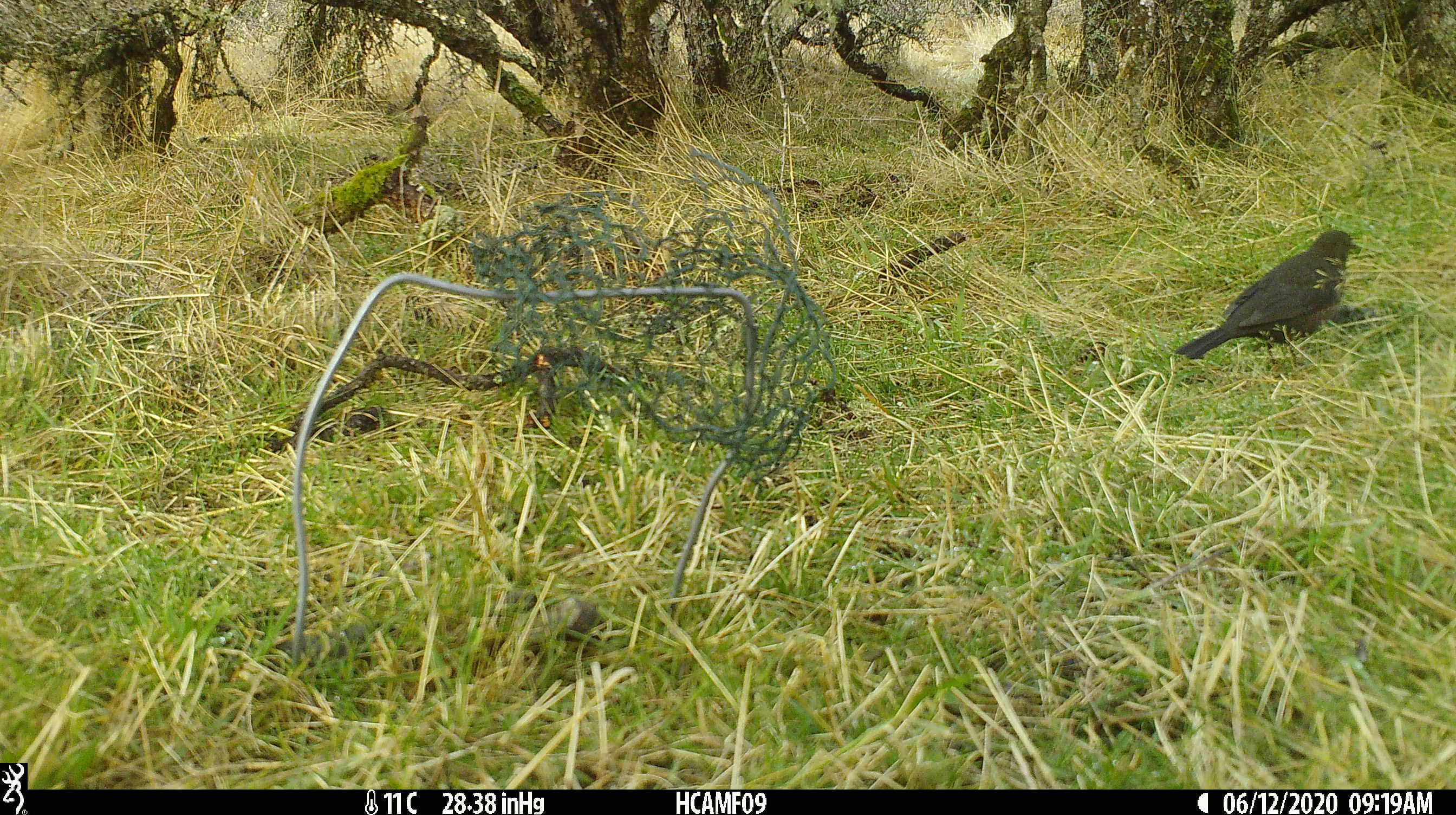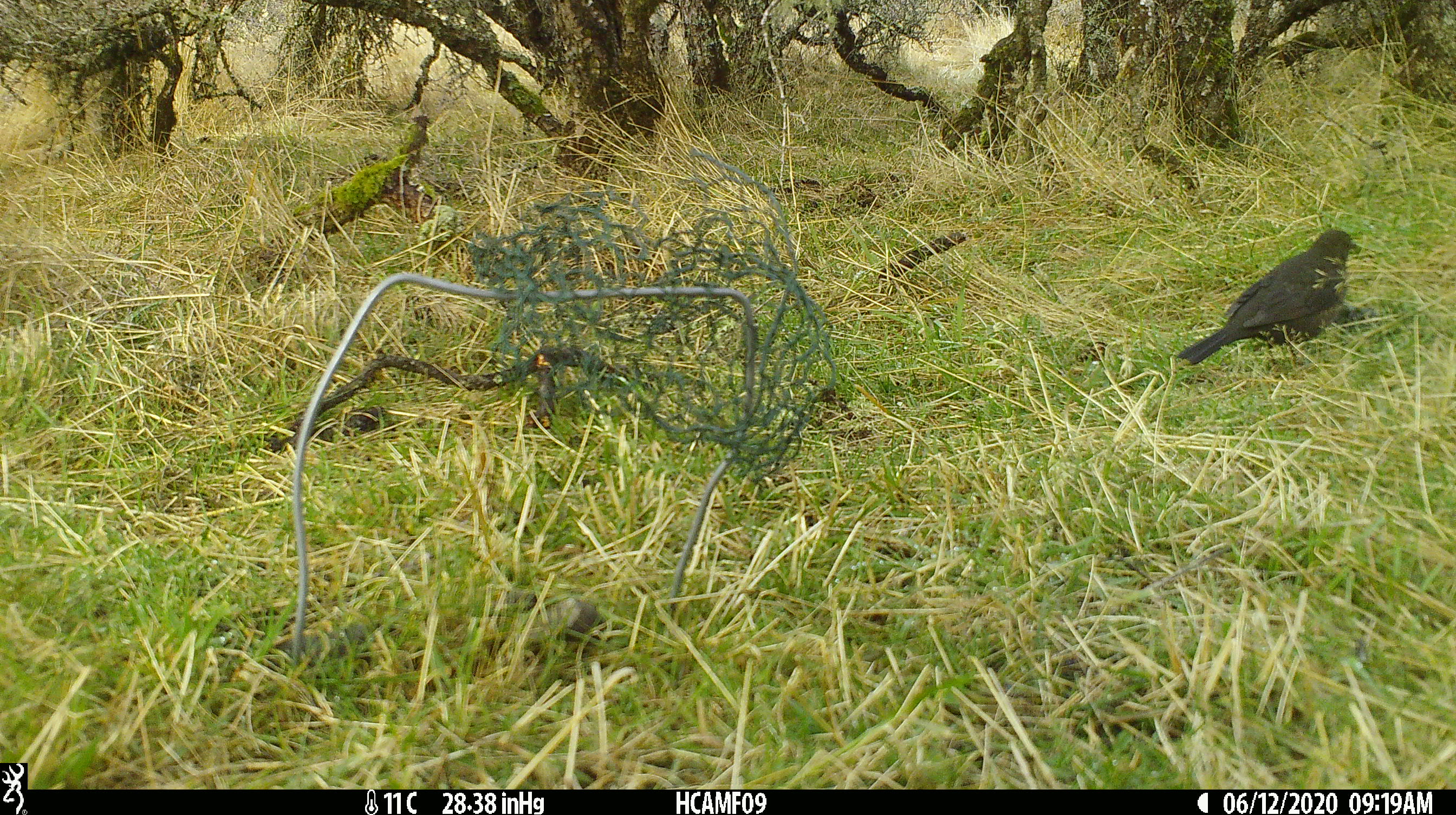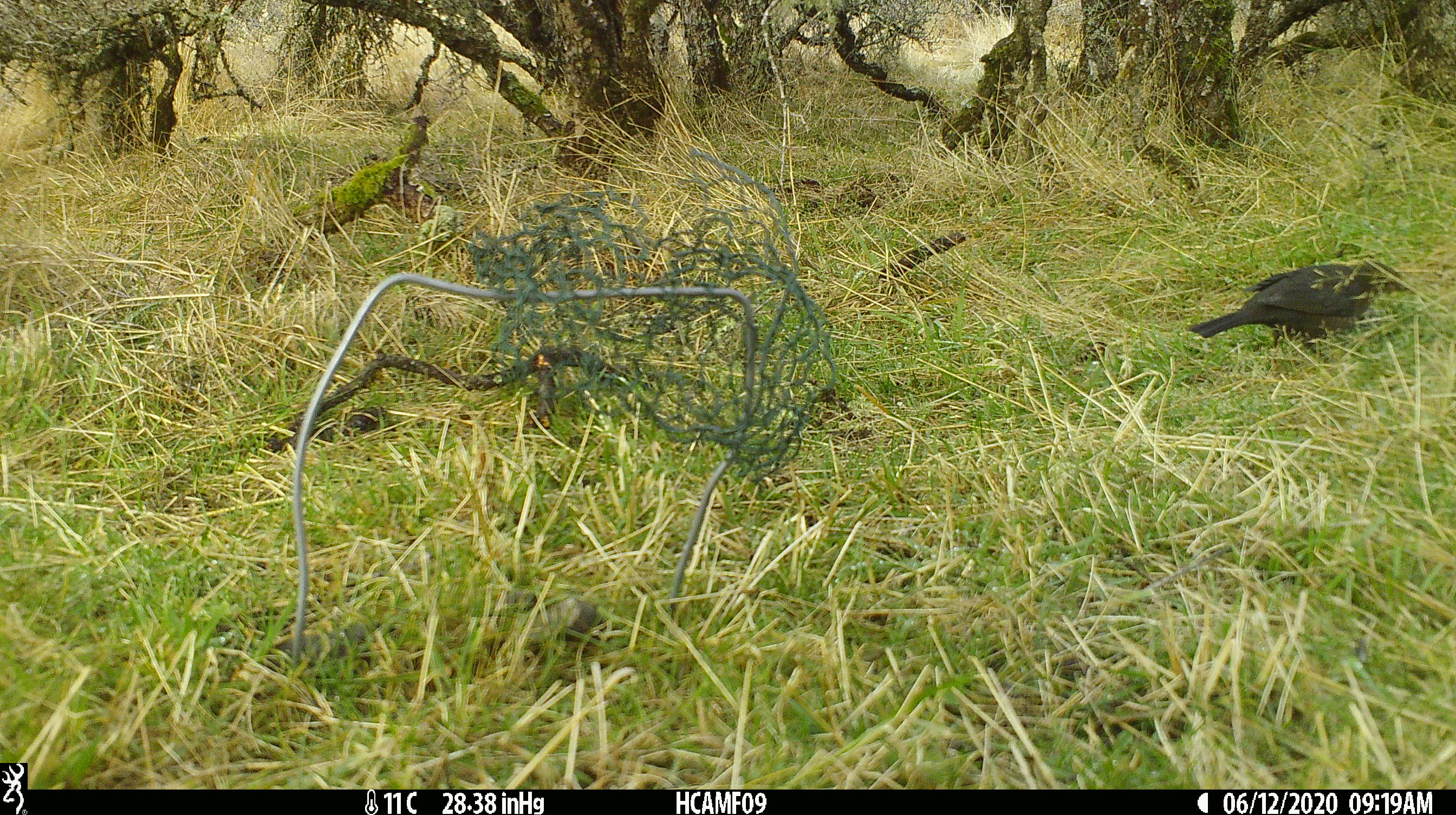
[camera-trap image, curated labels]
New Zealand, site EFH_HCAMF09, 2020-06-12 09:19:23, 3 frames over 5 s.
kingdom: Animalia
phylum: Chordata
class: Aves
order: Passeriformes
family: Turdidae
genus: Turdus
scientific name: Turdus philomelos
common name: song thrush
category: thrush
Thrush (song thrush) (Turdus philomelos).